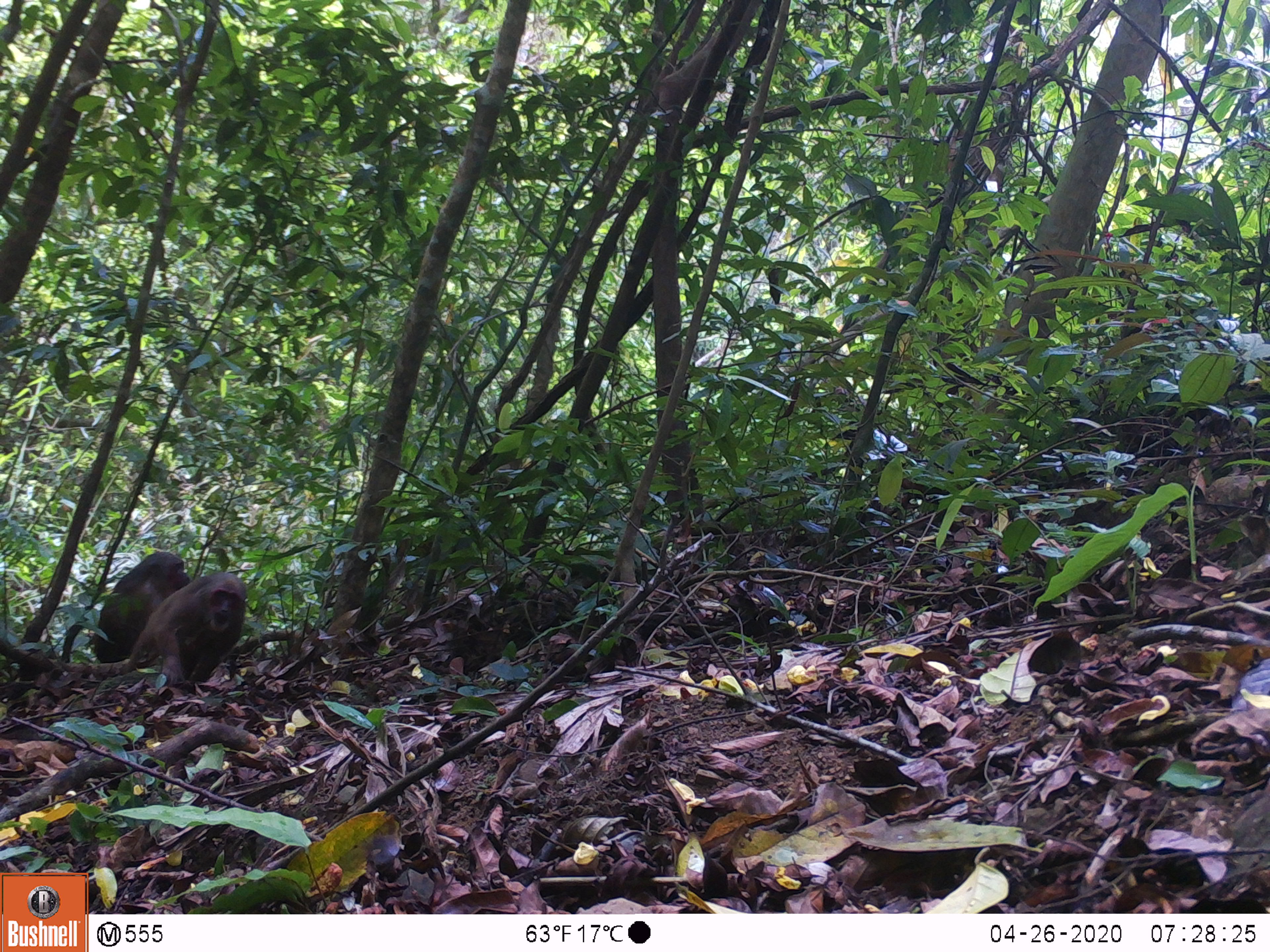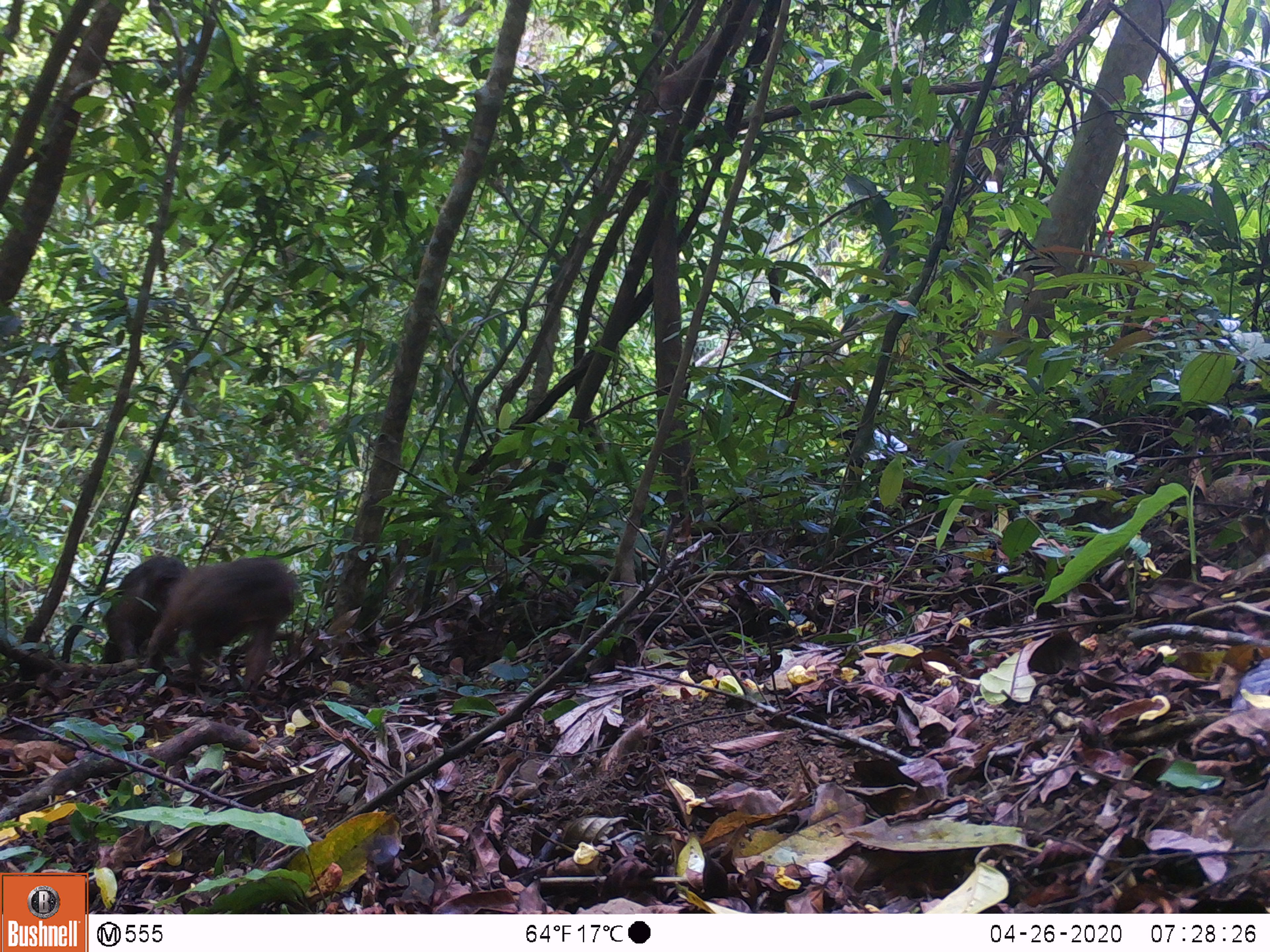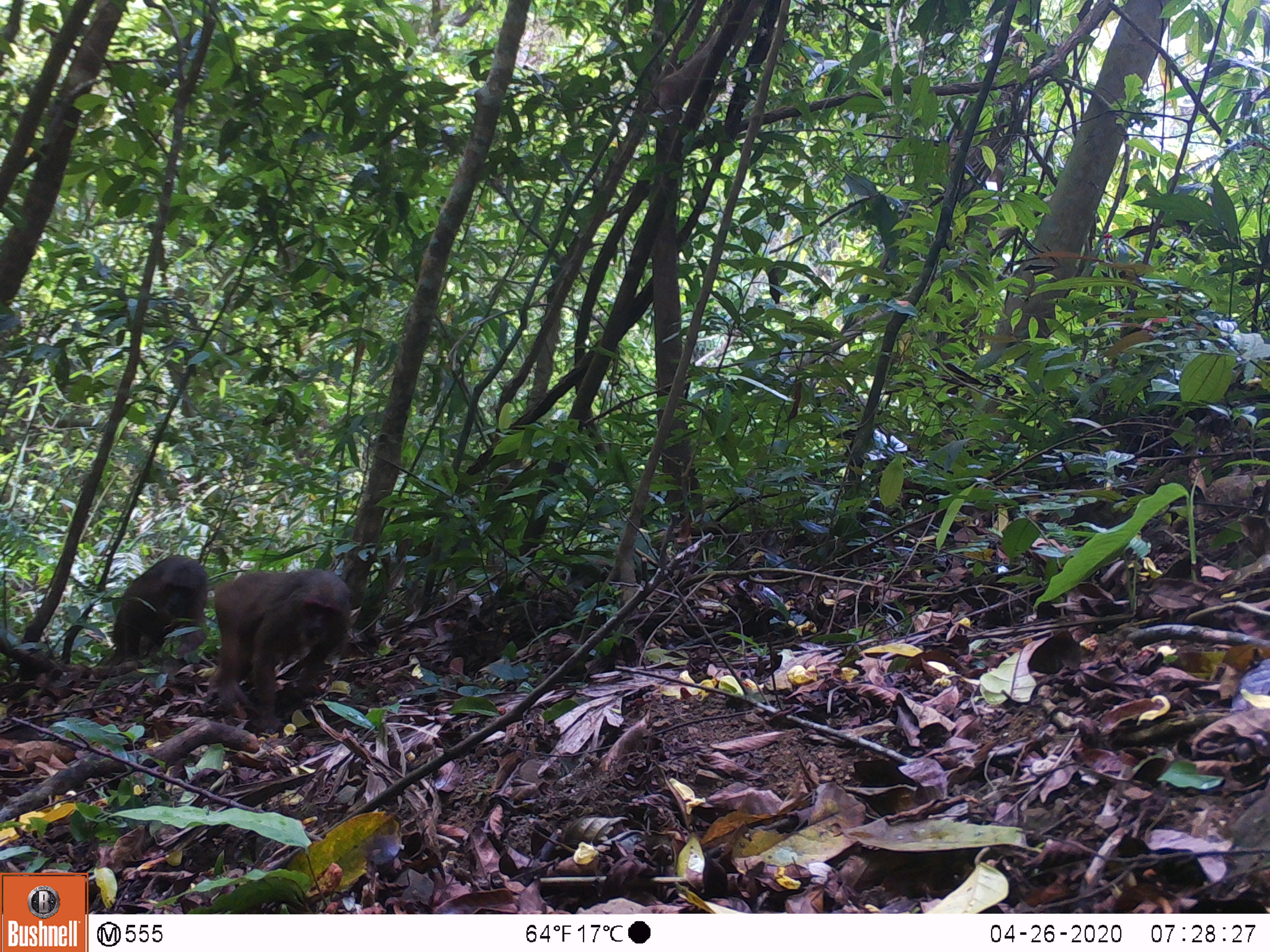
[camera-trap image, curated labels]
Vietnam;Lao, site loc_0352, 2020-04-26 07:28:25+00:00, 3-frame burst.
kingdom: Animalia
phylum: Chordata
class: Mammalia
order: Primates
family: Cercopithecidae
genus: Macaca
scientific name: Macaca arctoides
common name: stump-tailed macaque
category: stump tailed macaque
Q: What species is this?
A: Stump tailed macaque (stump-tailed macaque) (Macaca arctoides).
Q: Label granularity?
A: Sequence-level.